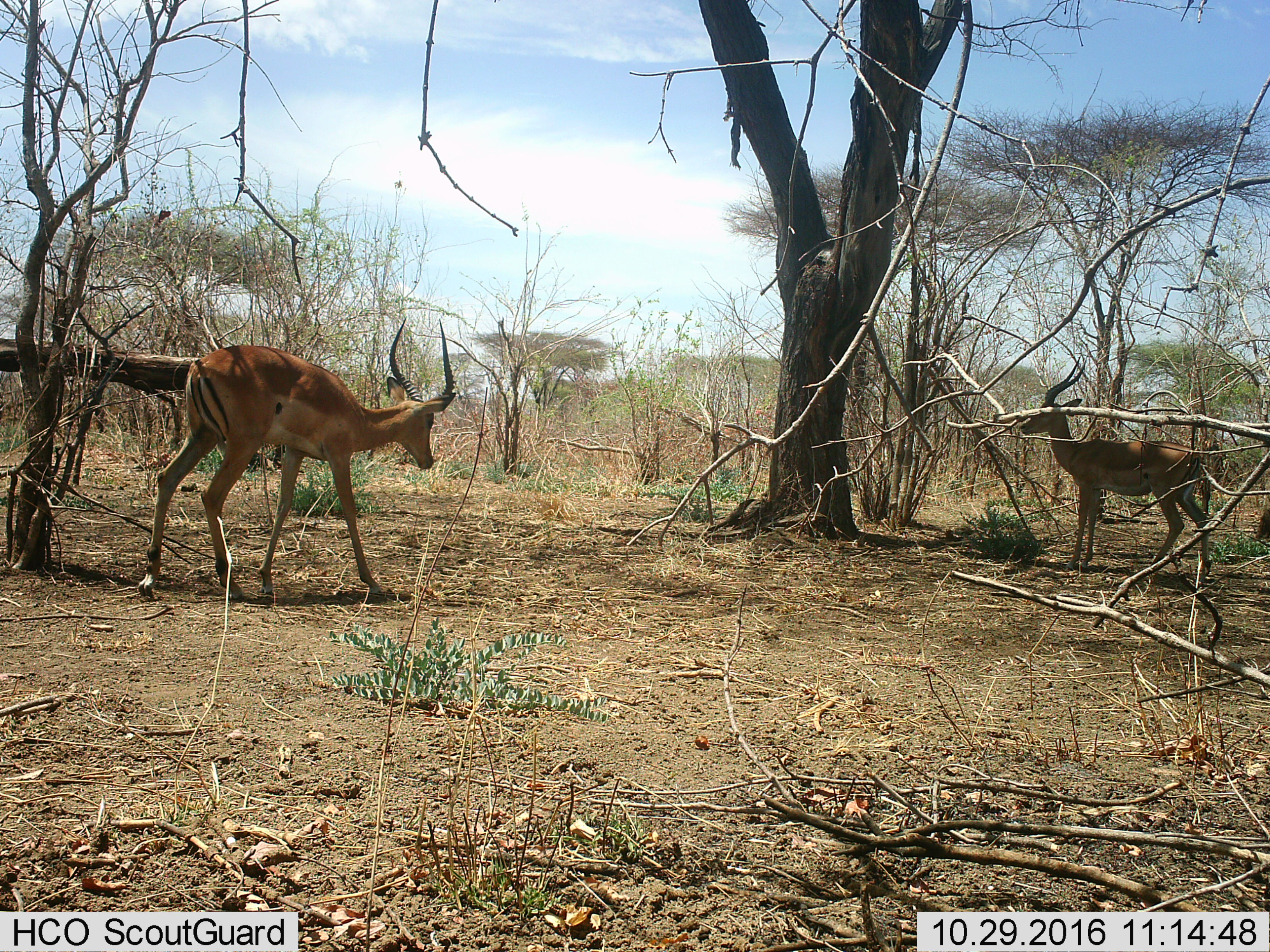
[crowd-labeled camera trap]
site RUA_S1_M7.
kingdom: Animalia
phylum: Chordata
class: Mammalia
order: Artiodactyla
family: Bovidae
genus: Aepyceros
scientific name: Aepyceros melampus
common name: impala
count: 2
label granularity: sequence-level